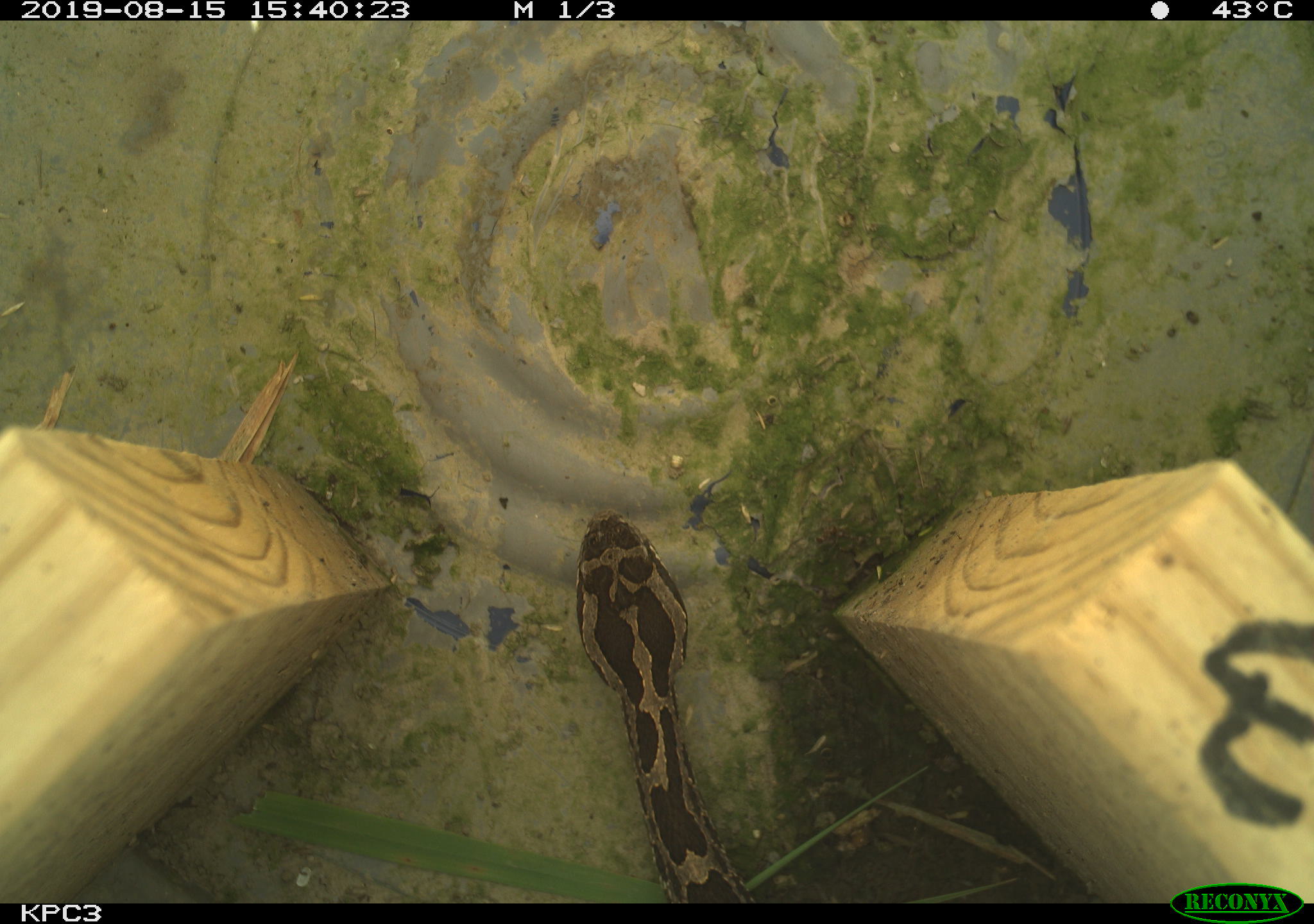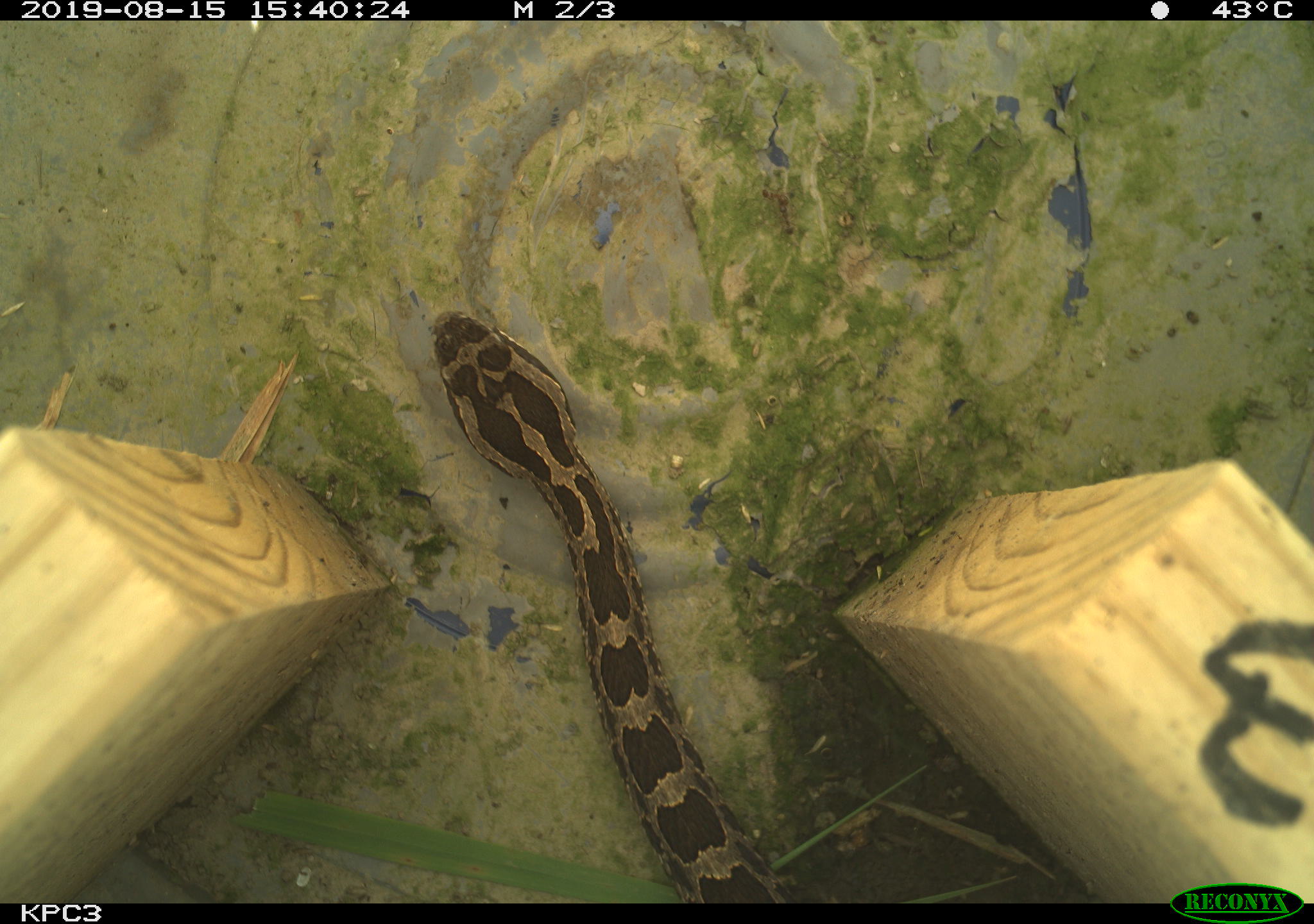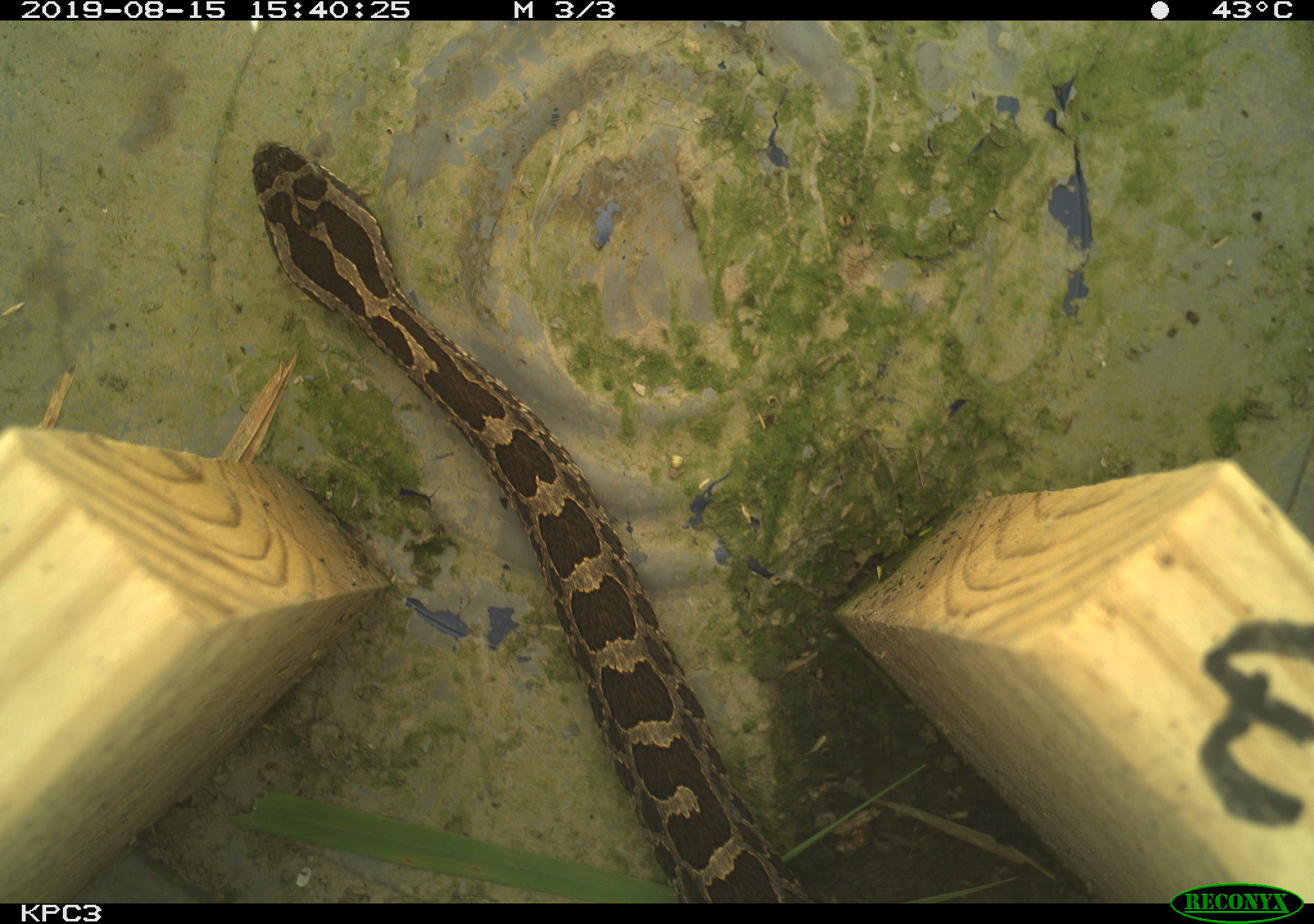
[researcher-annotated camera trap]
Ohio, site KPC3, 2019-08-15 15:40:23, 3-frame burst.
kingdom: Animalia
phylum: Chordata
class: Reptilia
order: Squamata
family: Viperidae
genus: Sistrurus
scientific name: Sistrurus catenatus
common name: eastern massasauga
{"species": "eastern massasauga (Sistrurus catenatus)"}